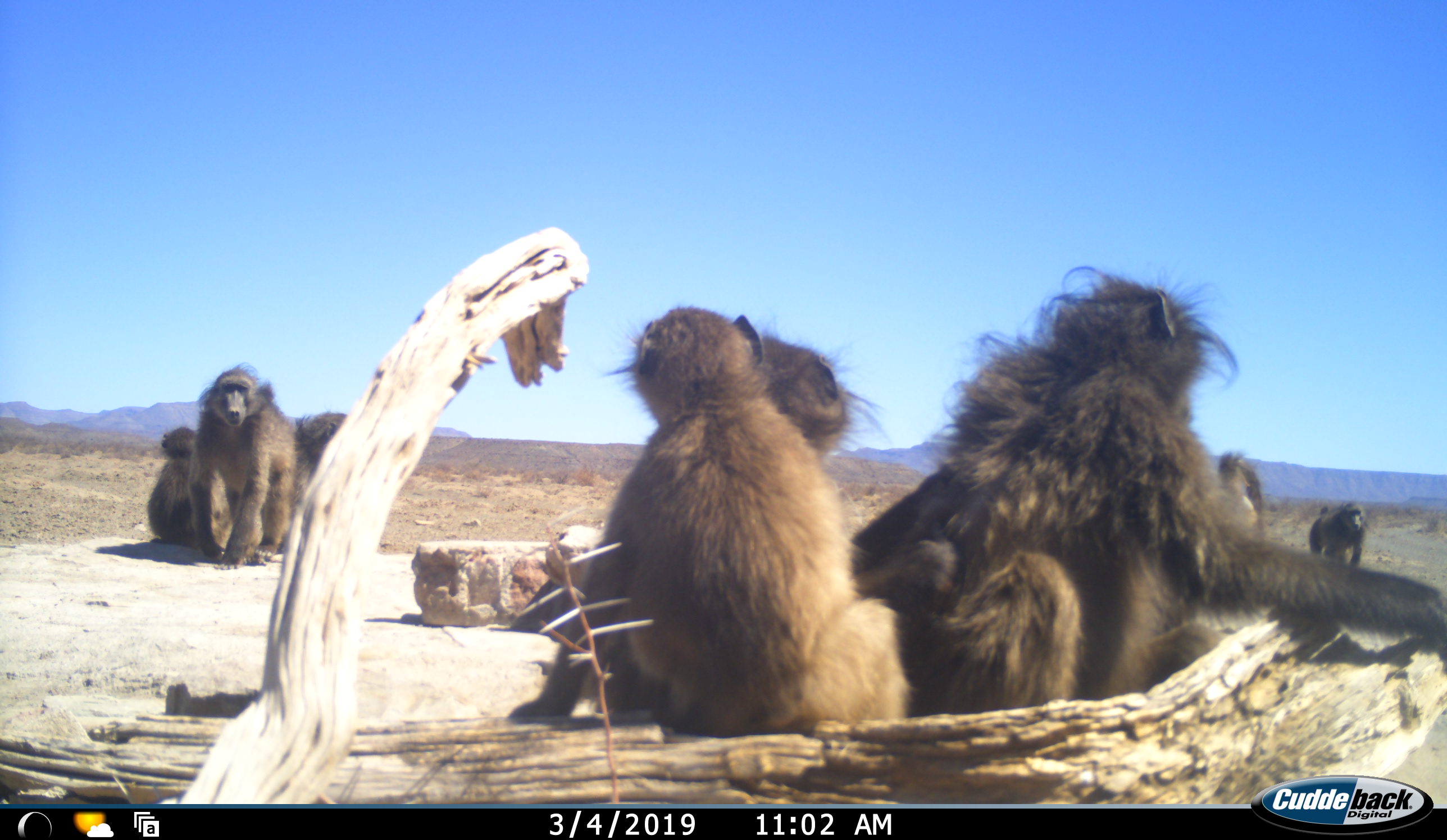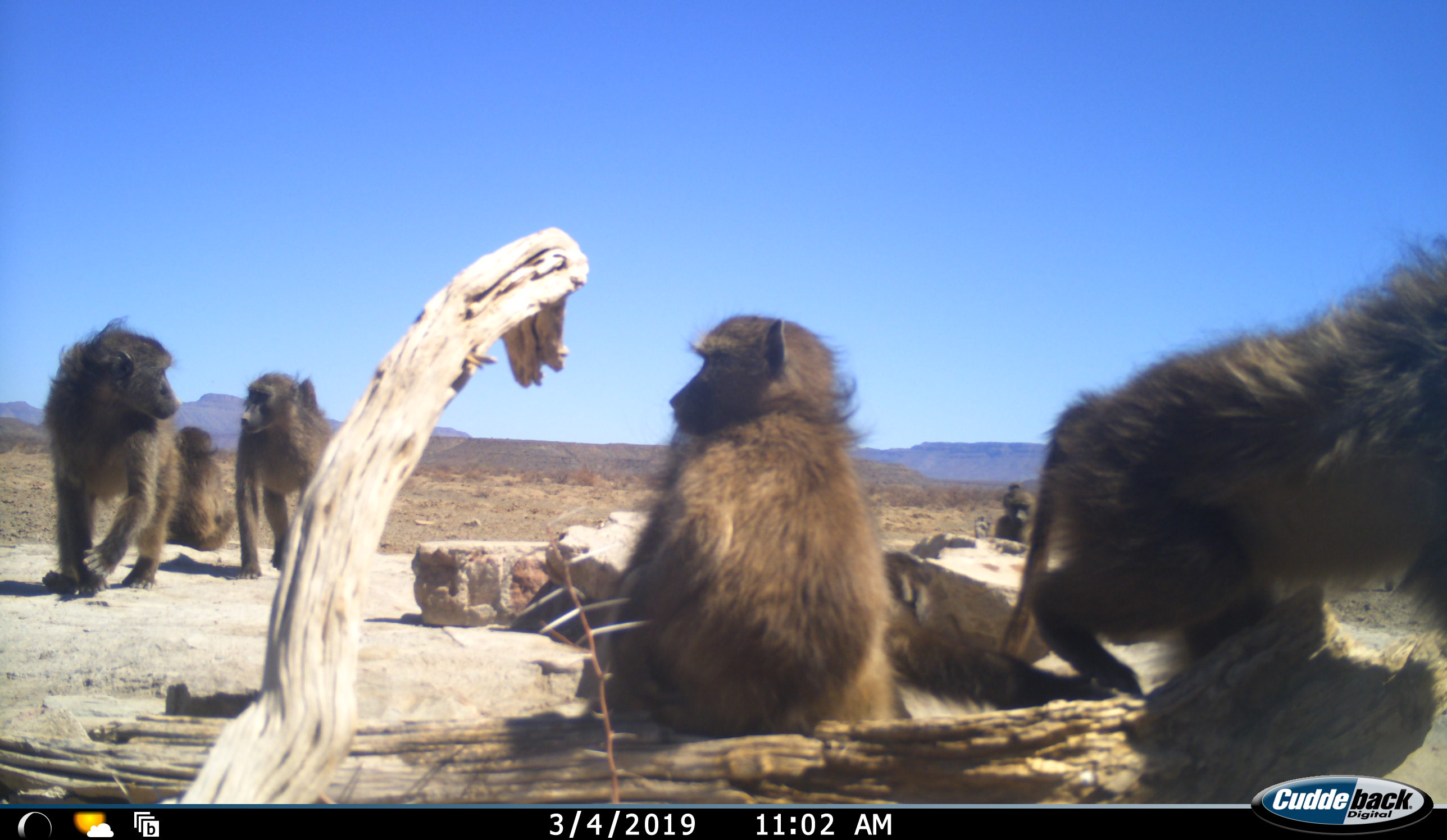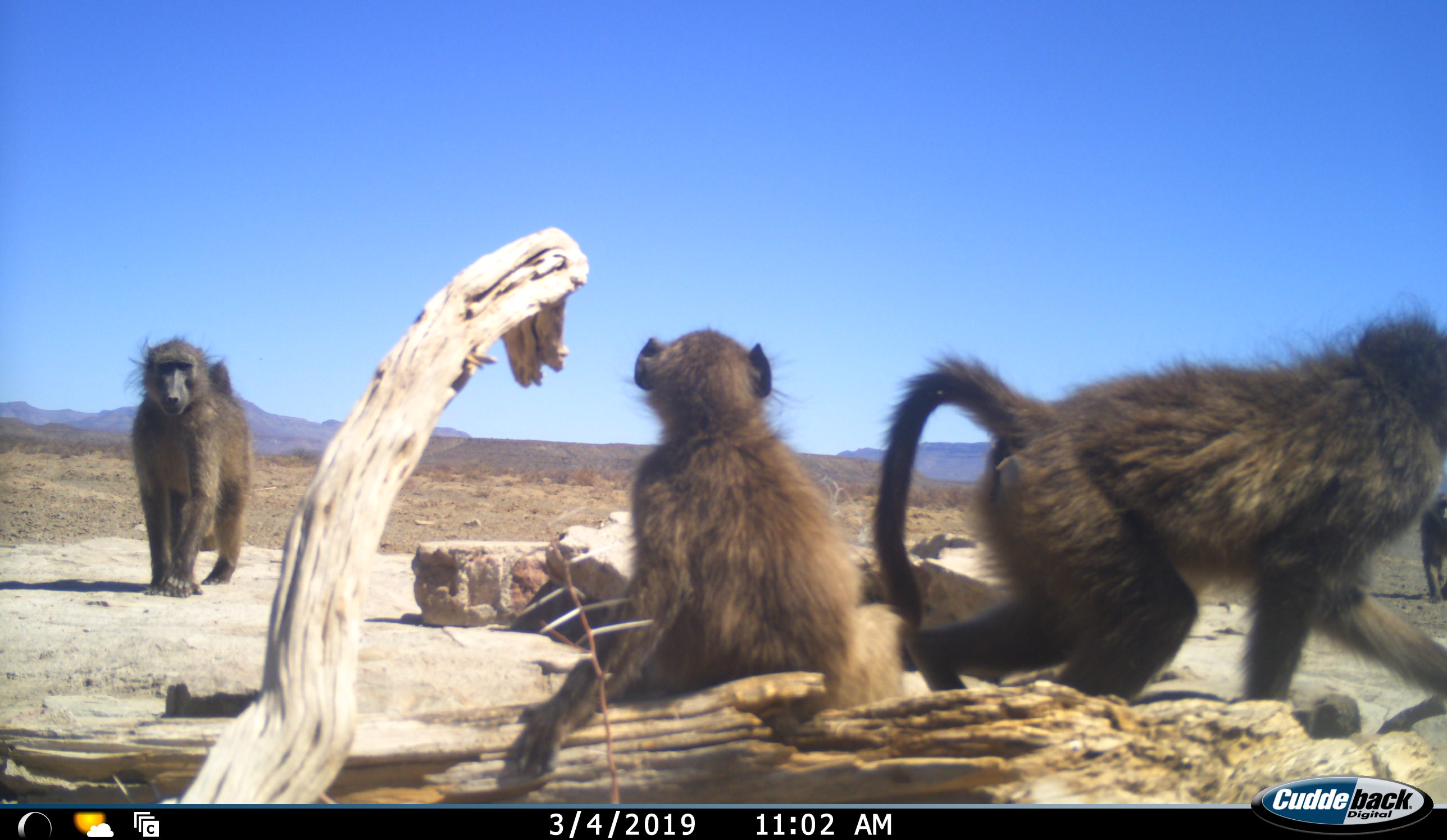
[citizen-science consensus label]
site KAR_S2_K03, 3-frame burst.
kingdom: Animalia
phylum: Chordata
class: Mammalia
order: Primates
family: Cercopithecidae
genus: Papio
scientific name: Papio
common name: baboon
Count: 8.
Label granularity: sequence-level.